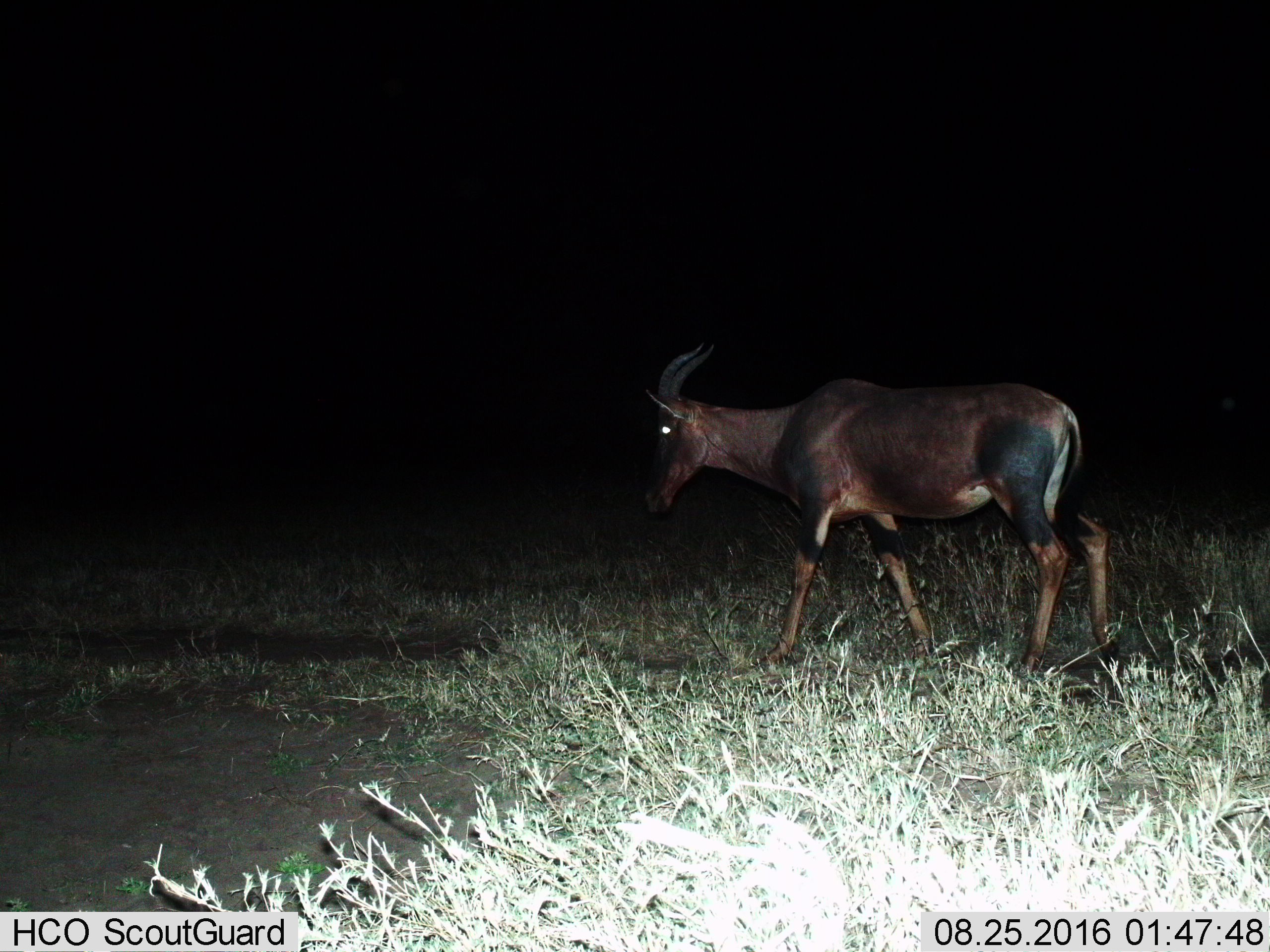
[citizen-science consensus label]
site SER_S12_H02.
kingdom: Animalia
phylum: Chordata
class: Mammalia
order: Artiodactyla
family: Bovidae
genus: Damaliscus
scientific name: Damaliscus lunatus jimela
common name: topi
Topi (Damaliscus lunatus jimela), count 1. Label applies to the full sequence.